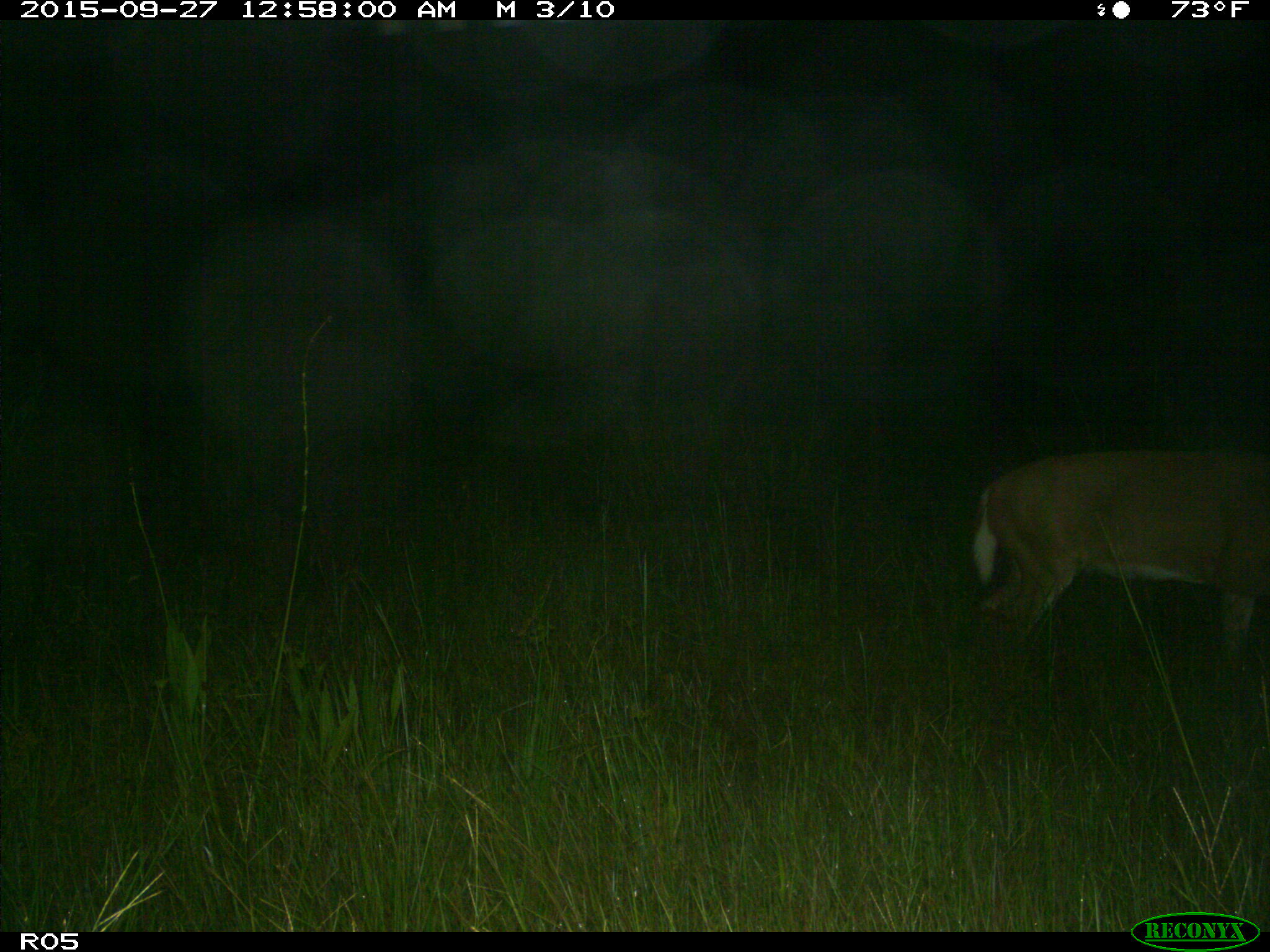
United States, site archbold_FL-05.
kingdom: Animalia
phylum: Chordata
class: Mammalia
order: Artiodactyla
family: Cervidae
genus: Odocoileus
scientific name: Odocoileus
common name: deer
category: unidentified deer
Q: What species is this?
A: Unidentified deer (deer) (Odocoileus).